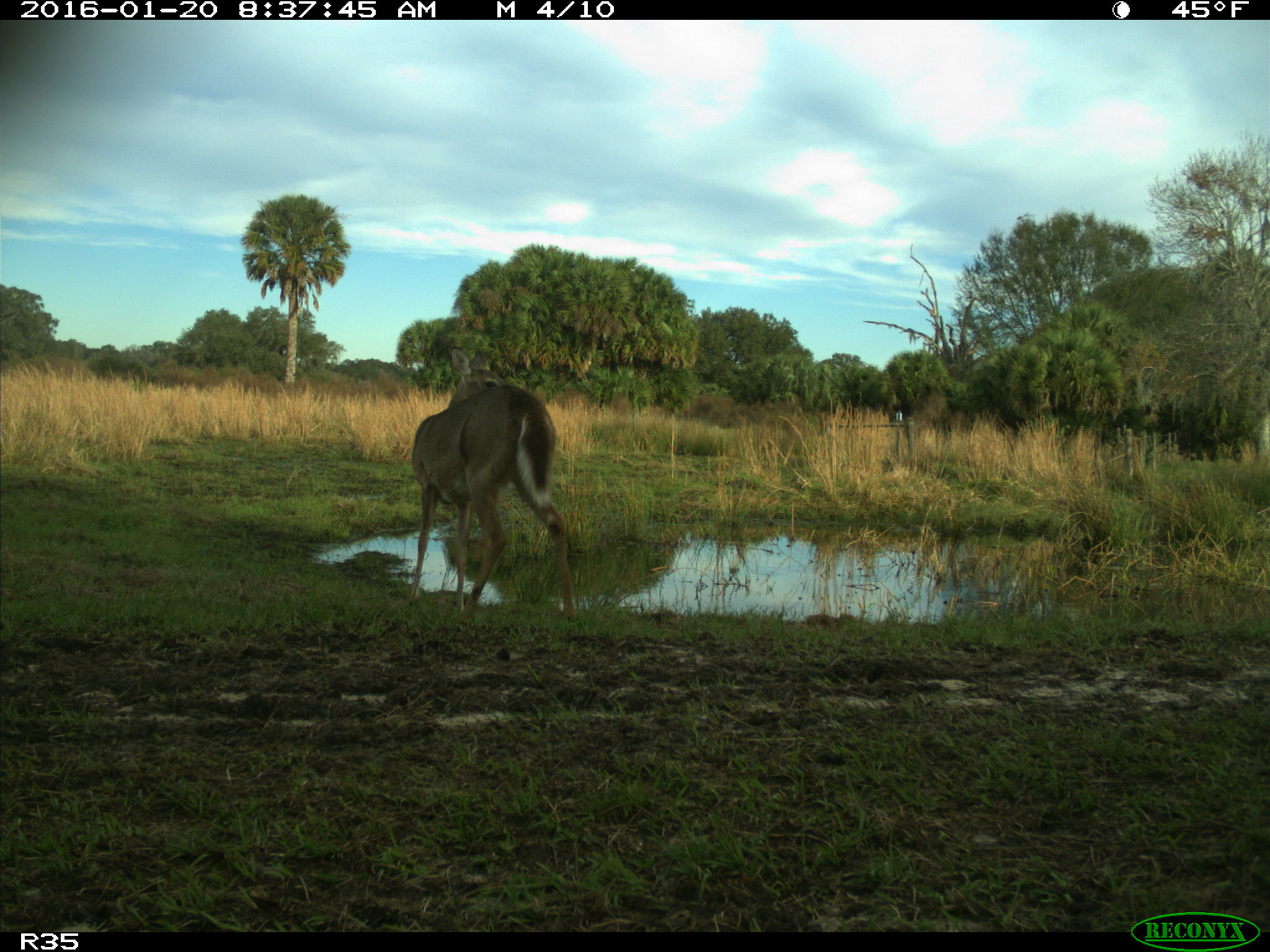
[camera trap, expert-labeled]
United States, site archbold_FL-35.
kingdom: Animalia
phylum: Chordata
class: Mammalia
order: Artiodactyla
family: Cervidae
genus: Odocoileus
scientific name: Odocoileus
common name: deer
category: unidentified deer